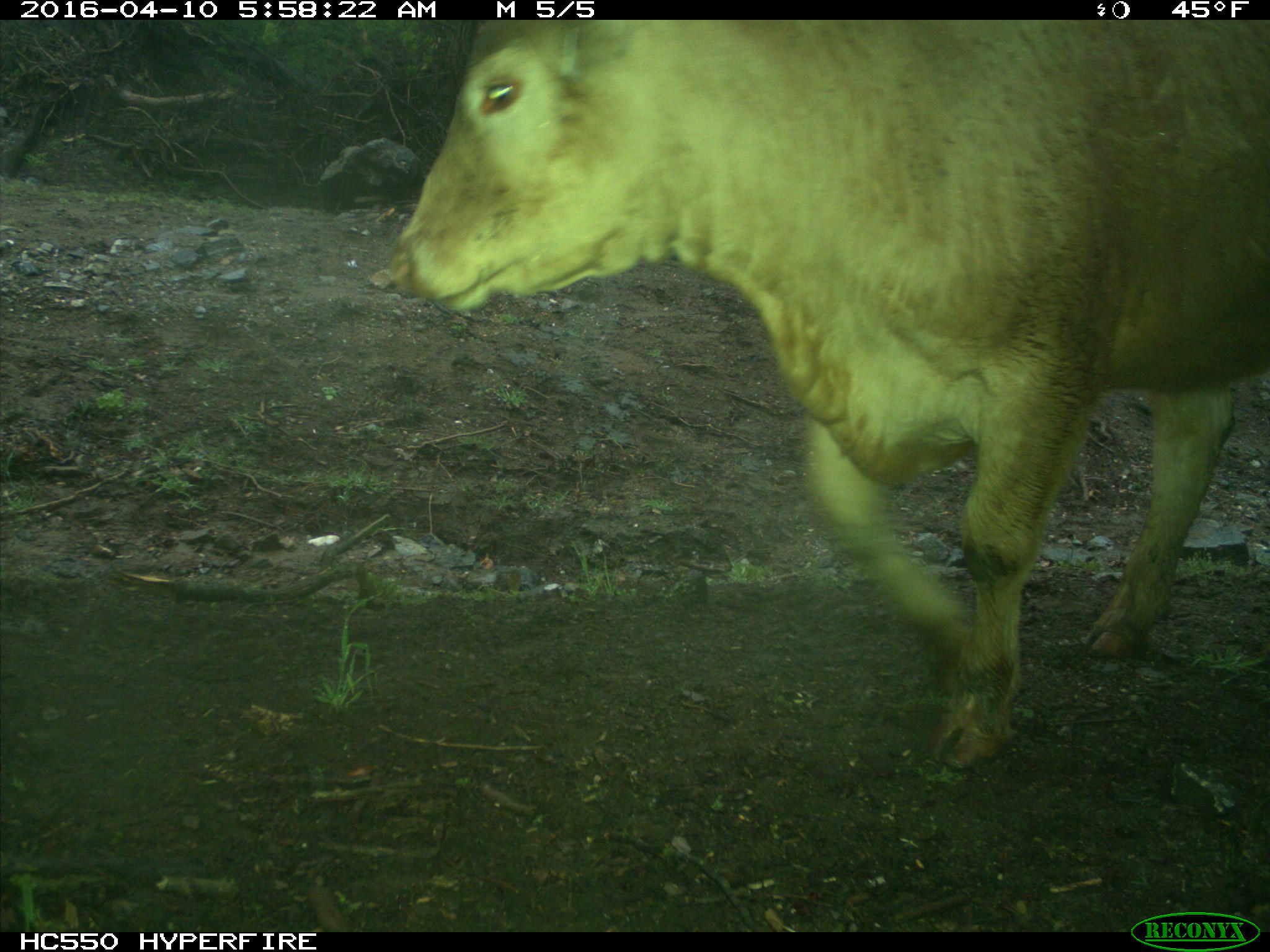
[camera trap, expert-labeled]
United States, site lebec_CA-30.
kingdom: Animalia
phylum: Chordata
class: Mammalia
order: Artiodactyla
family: Bovidae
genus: Bos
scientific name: Bos taurus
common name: domestic cow